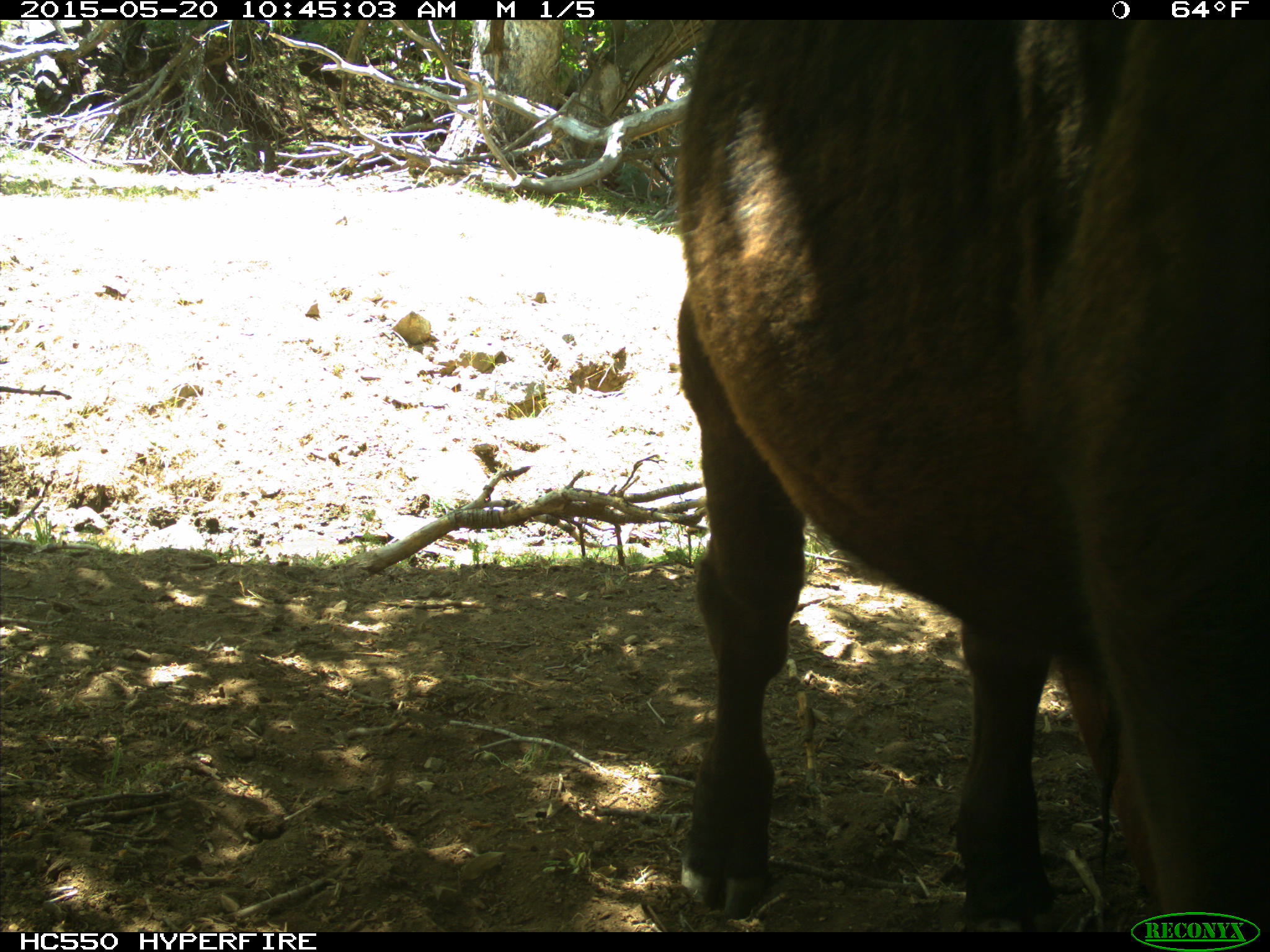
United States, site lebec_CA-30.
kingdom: Animalia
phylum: Chordata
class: Mammalia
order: Artiodactyla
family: Bovidae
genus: Bos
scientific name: Bos taurus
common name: domestic cow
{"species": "Bos taurus (domestic cow)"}